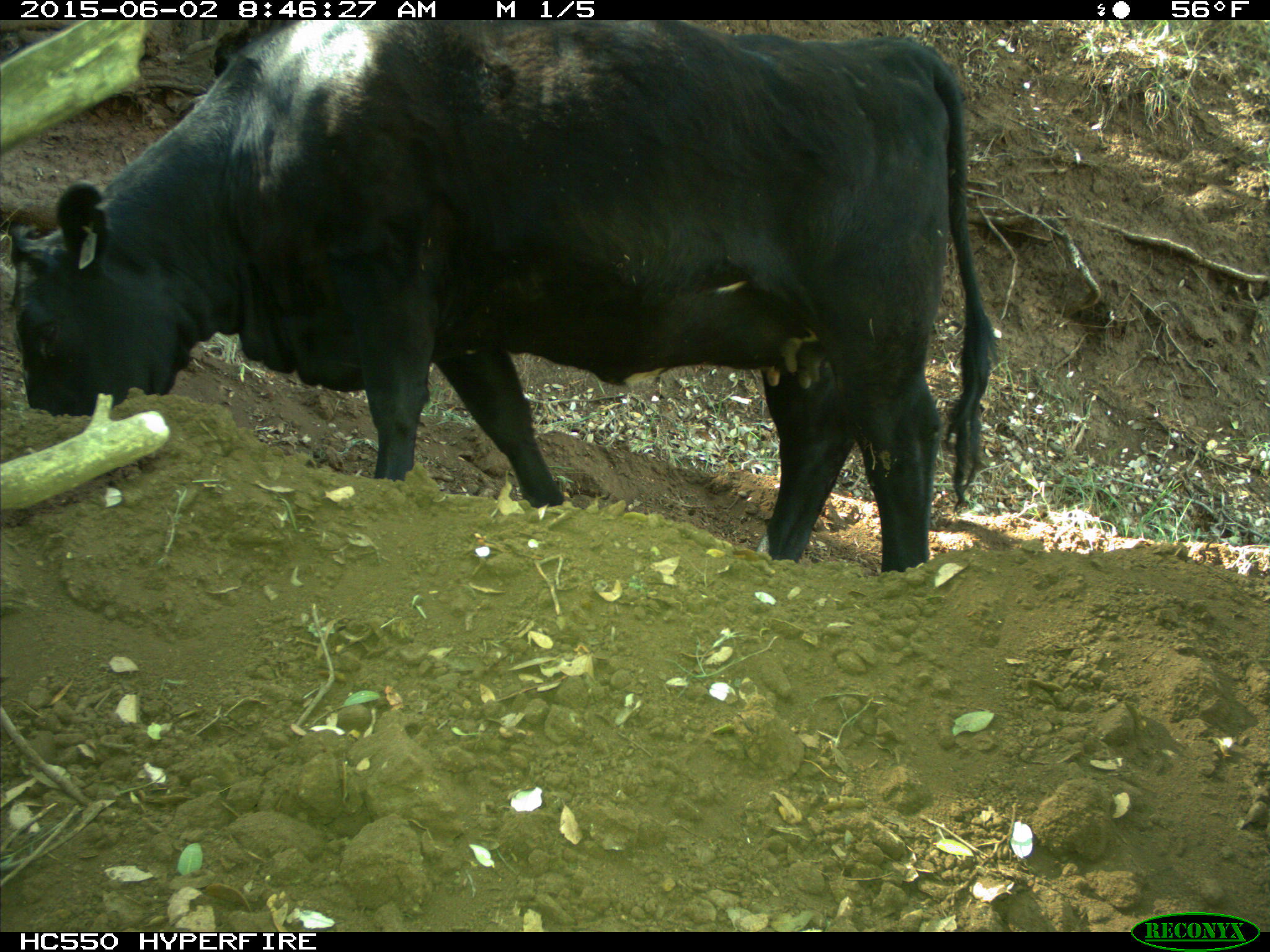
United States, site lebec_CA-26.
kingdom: Animalia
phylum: Chordata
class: Mammalia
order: Artiodactyla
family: Bovidae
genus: Bos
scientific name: Bos taurus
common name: domestic cow